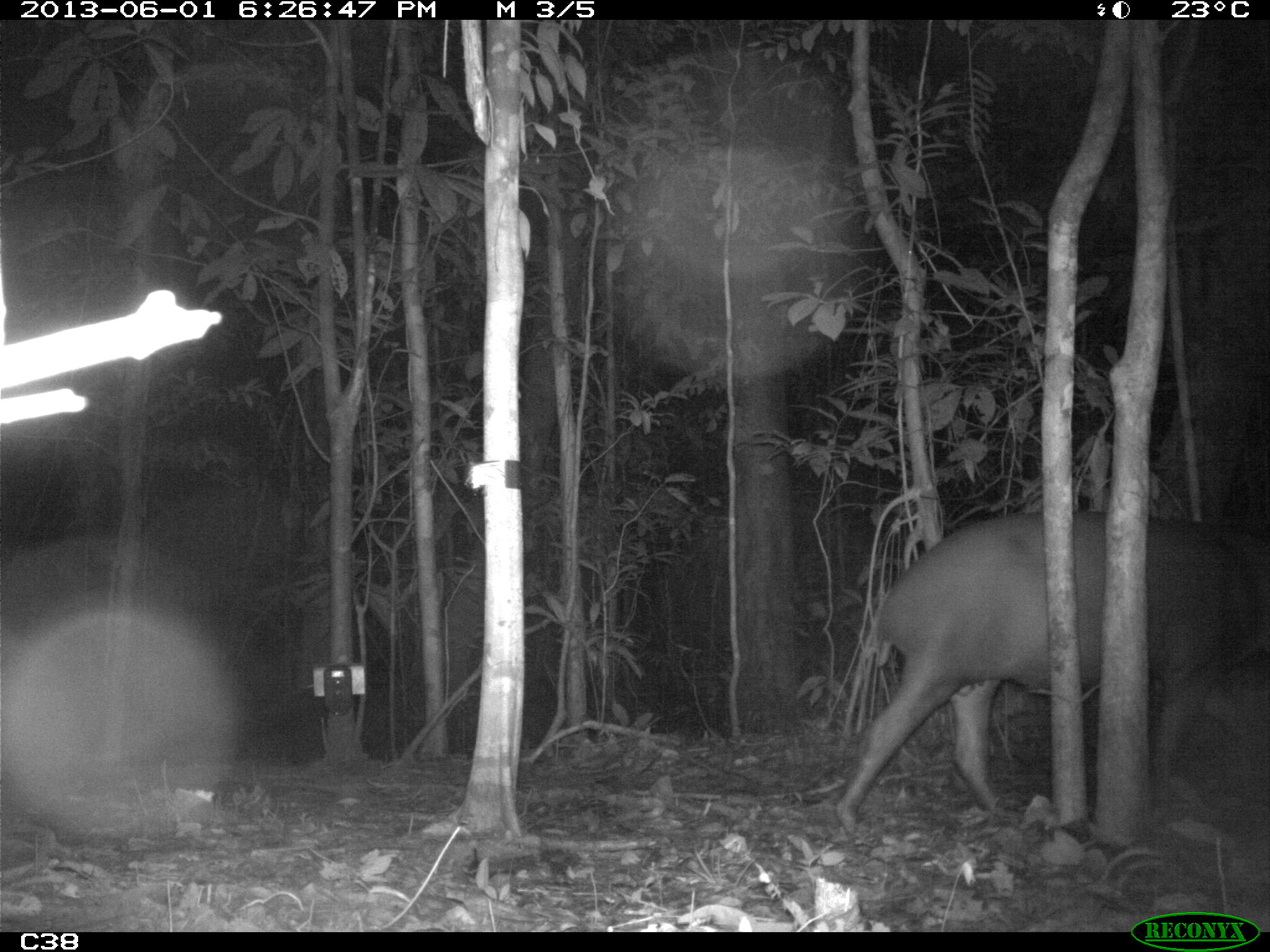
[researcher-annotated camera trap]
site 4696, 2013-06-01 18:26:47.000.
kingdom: Animalia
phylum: Chordata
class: Mammalia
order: Perissodactyla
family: Tapiridae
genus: Tapirus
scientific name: Tapirus terrestris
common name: south american tapir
Tapirus terrestris (south american tapir), count 1, age adult, sex male.